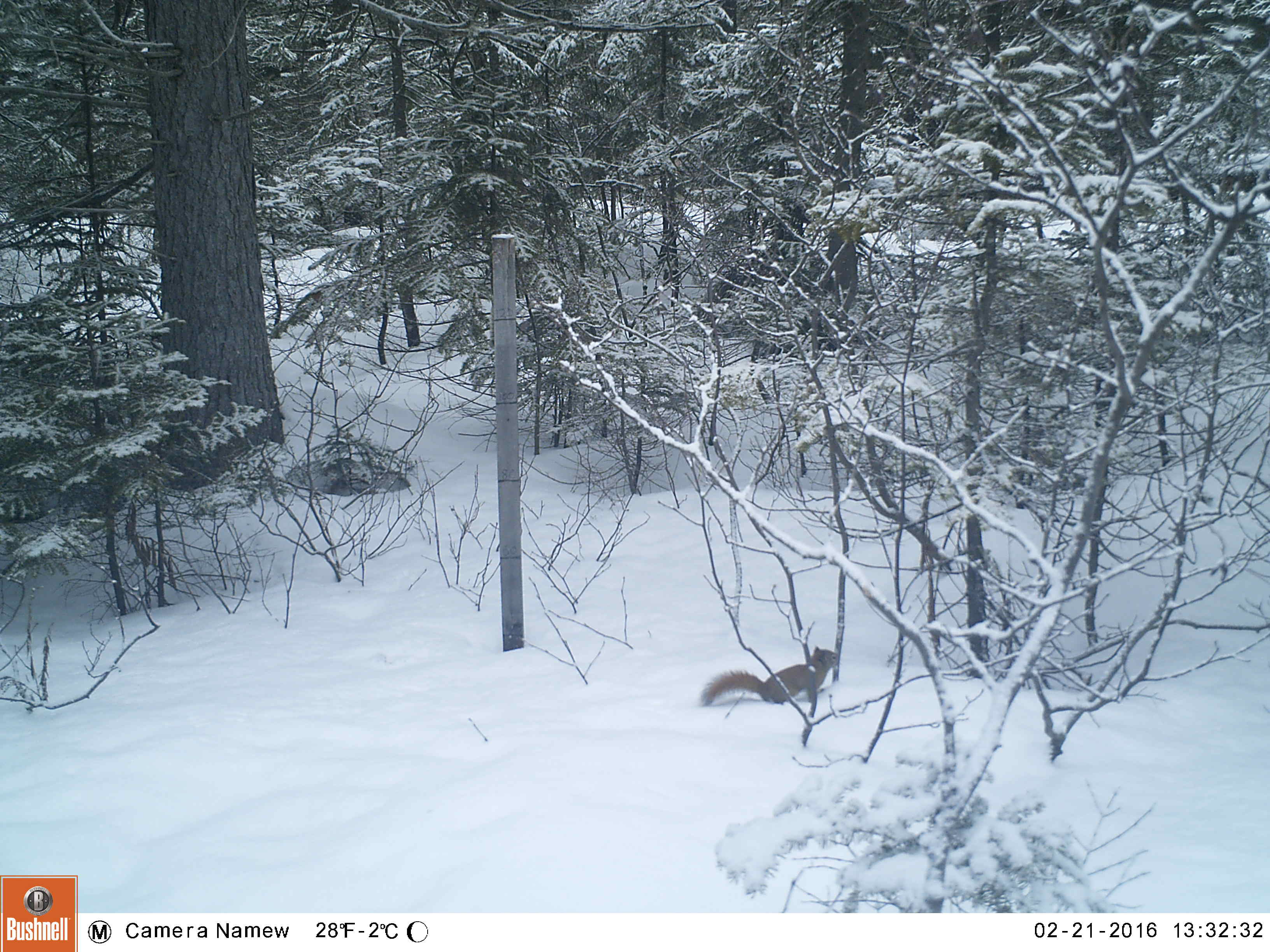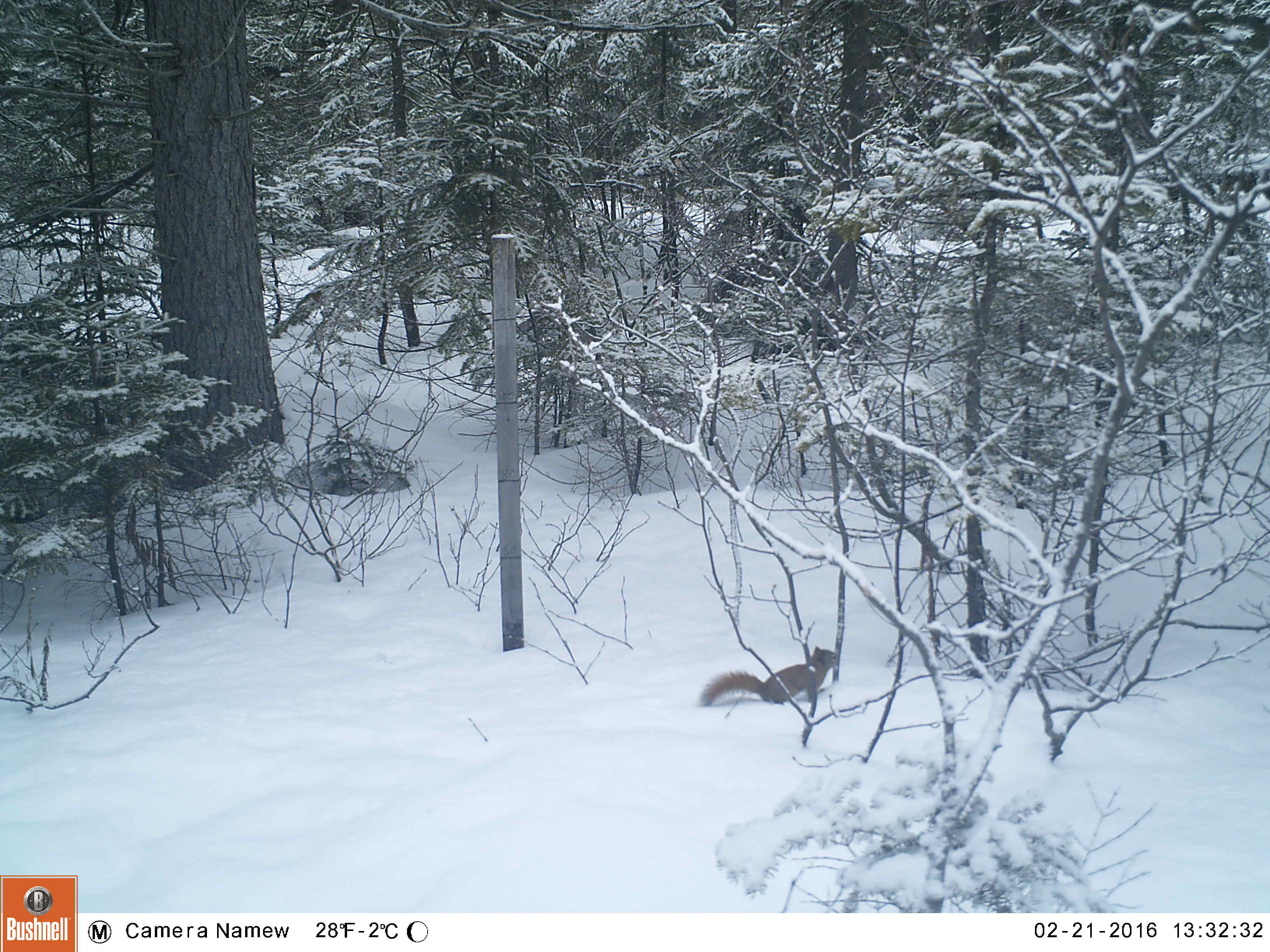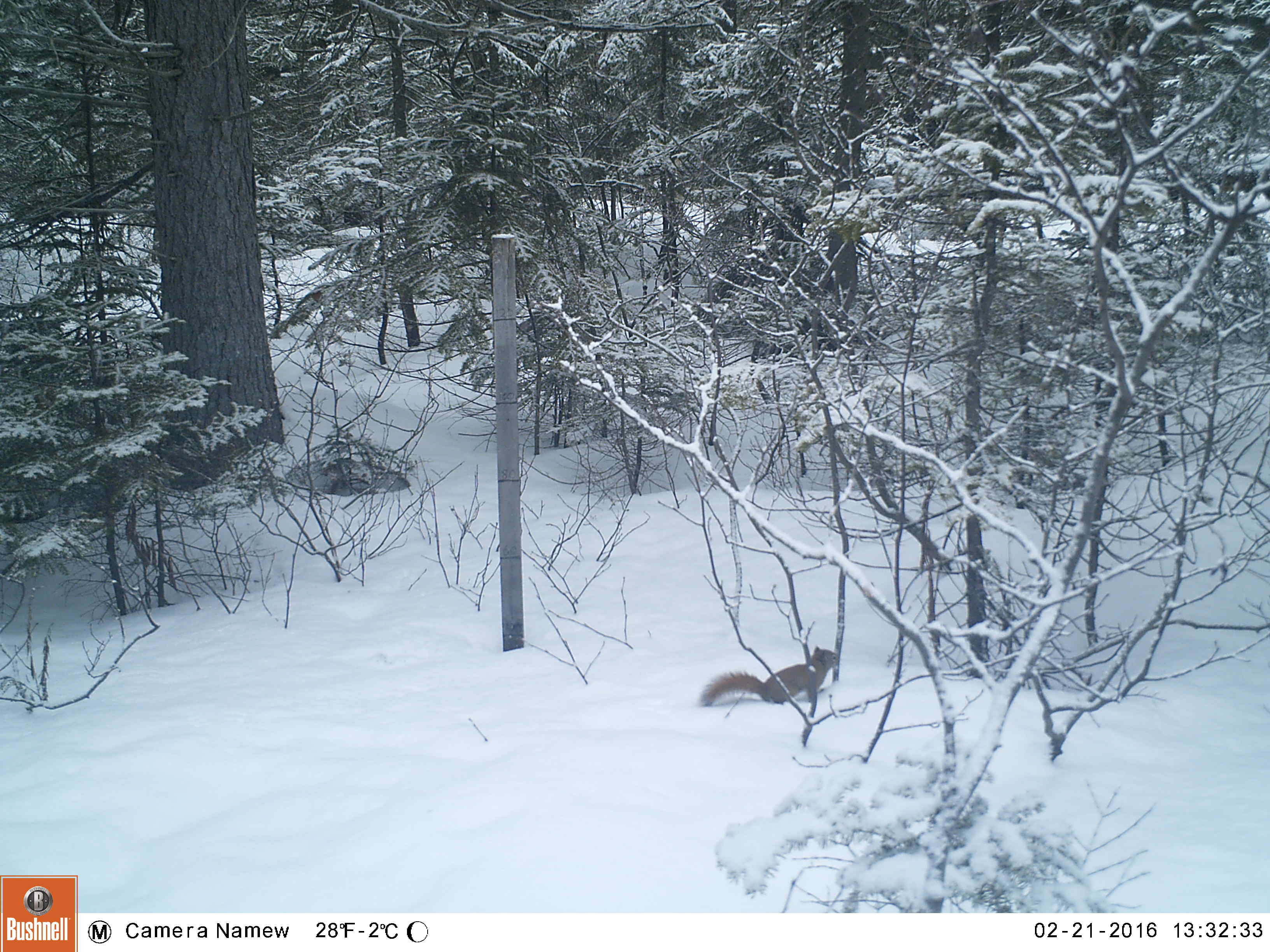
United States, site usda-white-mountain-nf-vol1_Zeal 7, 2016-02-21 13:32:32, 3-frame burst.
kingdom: Animalia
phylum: Chordata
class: Mammalia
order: Rodentia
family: Sciuridae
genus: Tamiasciurus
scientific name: Tamiasciurus hudsonicus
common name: red squirrel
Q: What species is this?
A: Red squirrel (Tamiasciurus hudsonicus).